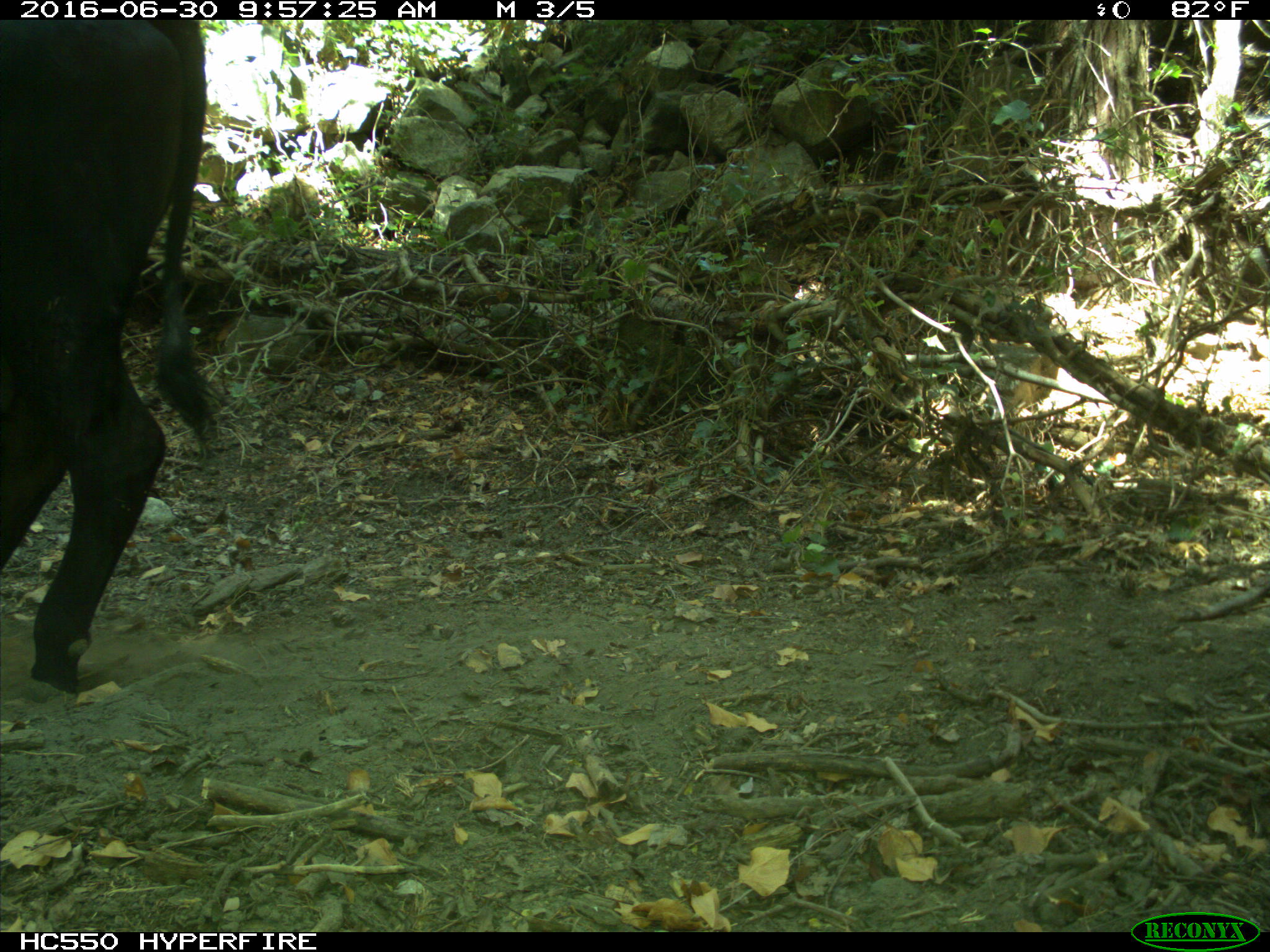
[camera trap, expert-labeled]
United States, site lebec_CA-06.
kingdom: Animalia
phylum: Chordata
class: Mammalia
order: Artiodactyla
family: Bovidae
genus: Bos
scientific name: Bos taurus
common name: domestic cow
Bos taurus (domestic cow).